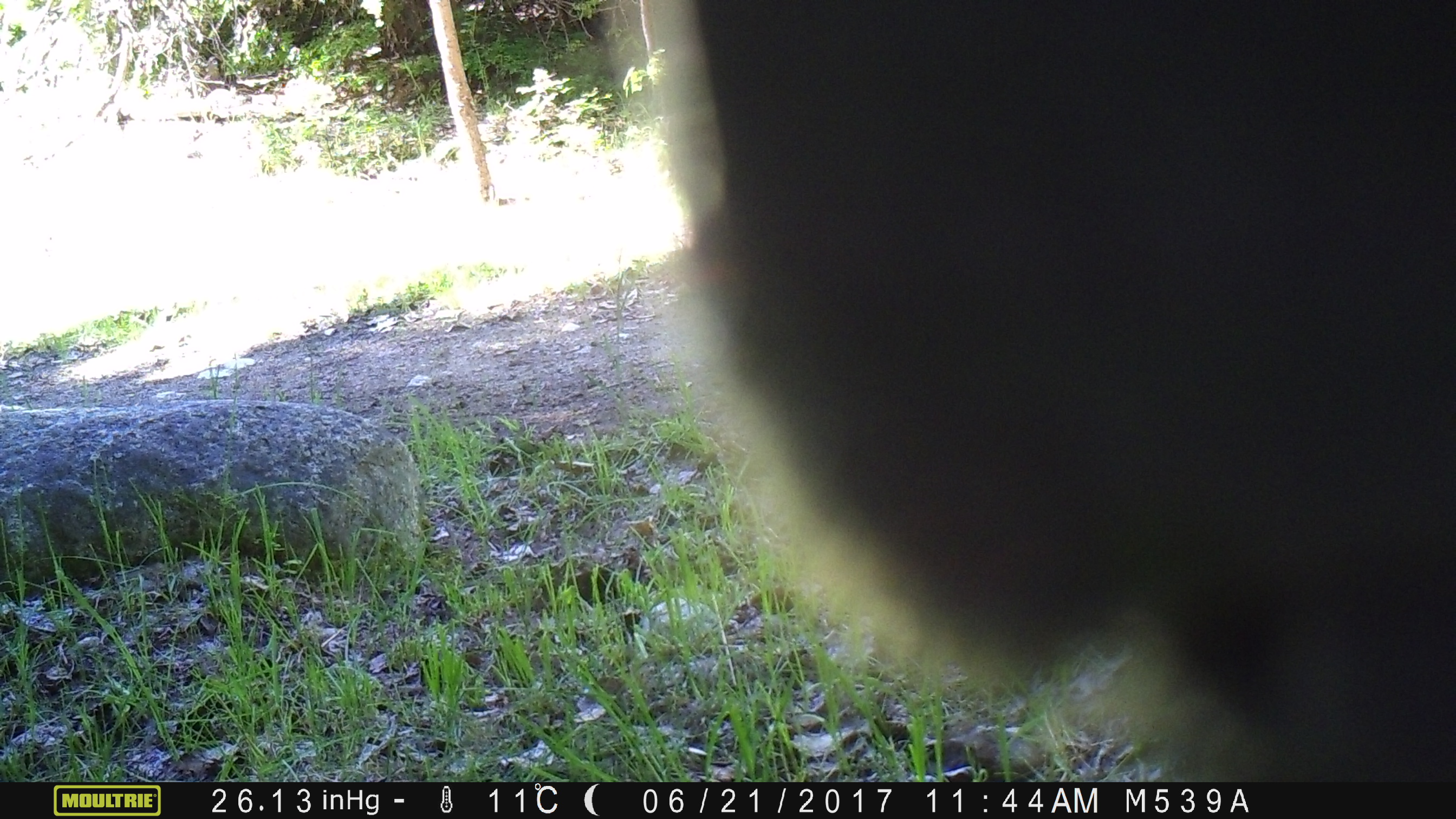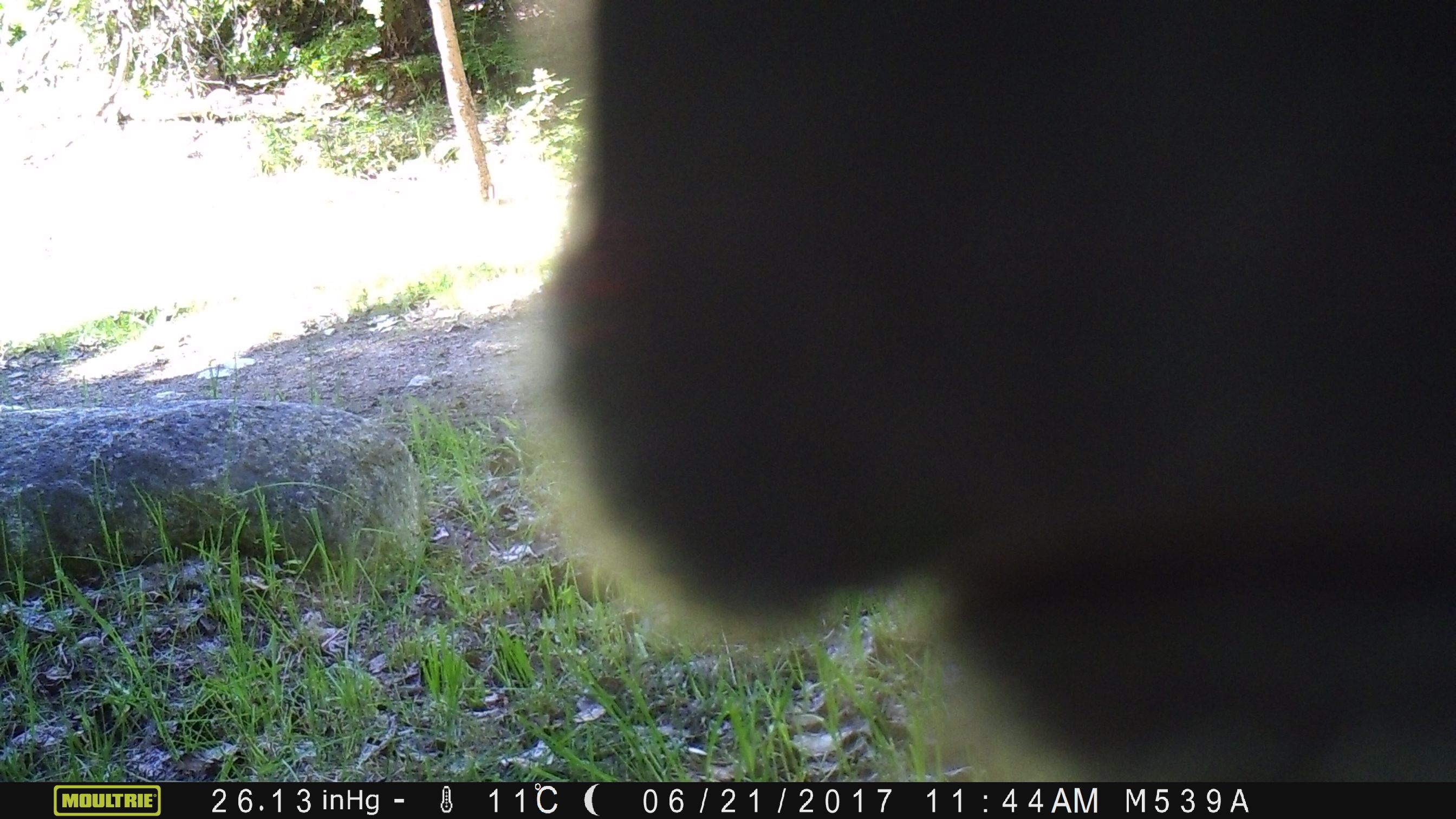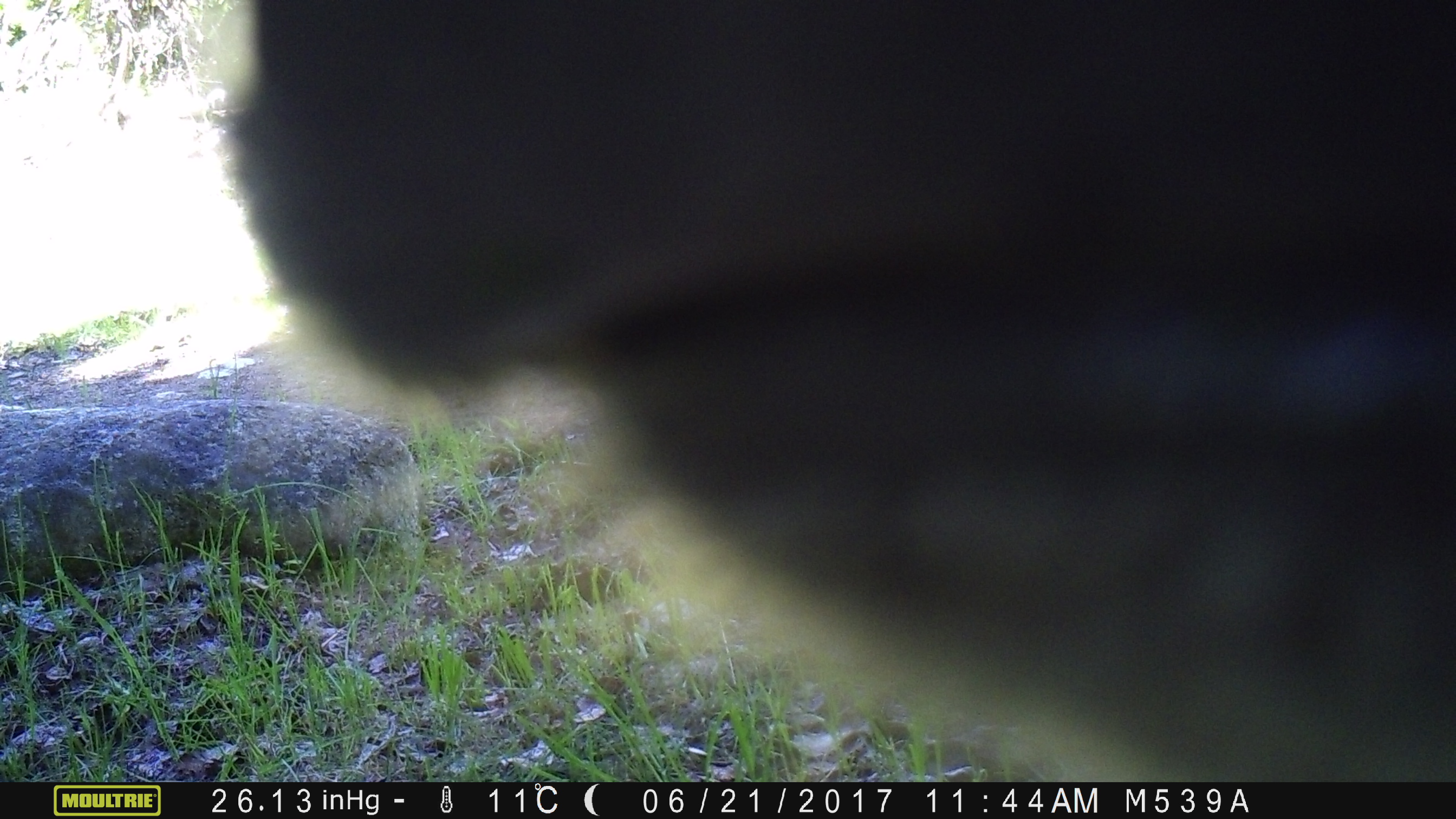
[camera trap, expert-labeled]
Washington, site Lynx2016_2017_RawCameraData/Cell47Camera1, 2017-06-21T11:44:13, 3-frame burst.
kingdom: Animalia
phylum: Chordata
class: Mammalia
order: Artiodactyla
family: Bovidae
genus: Bos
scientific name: Bos taurus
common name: domestic cattle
Domestic cattle (Bos taurus). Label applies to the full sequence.